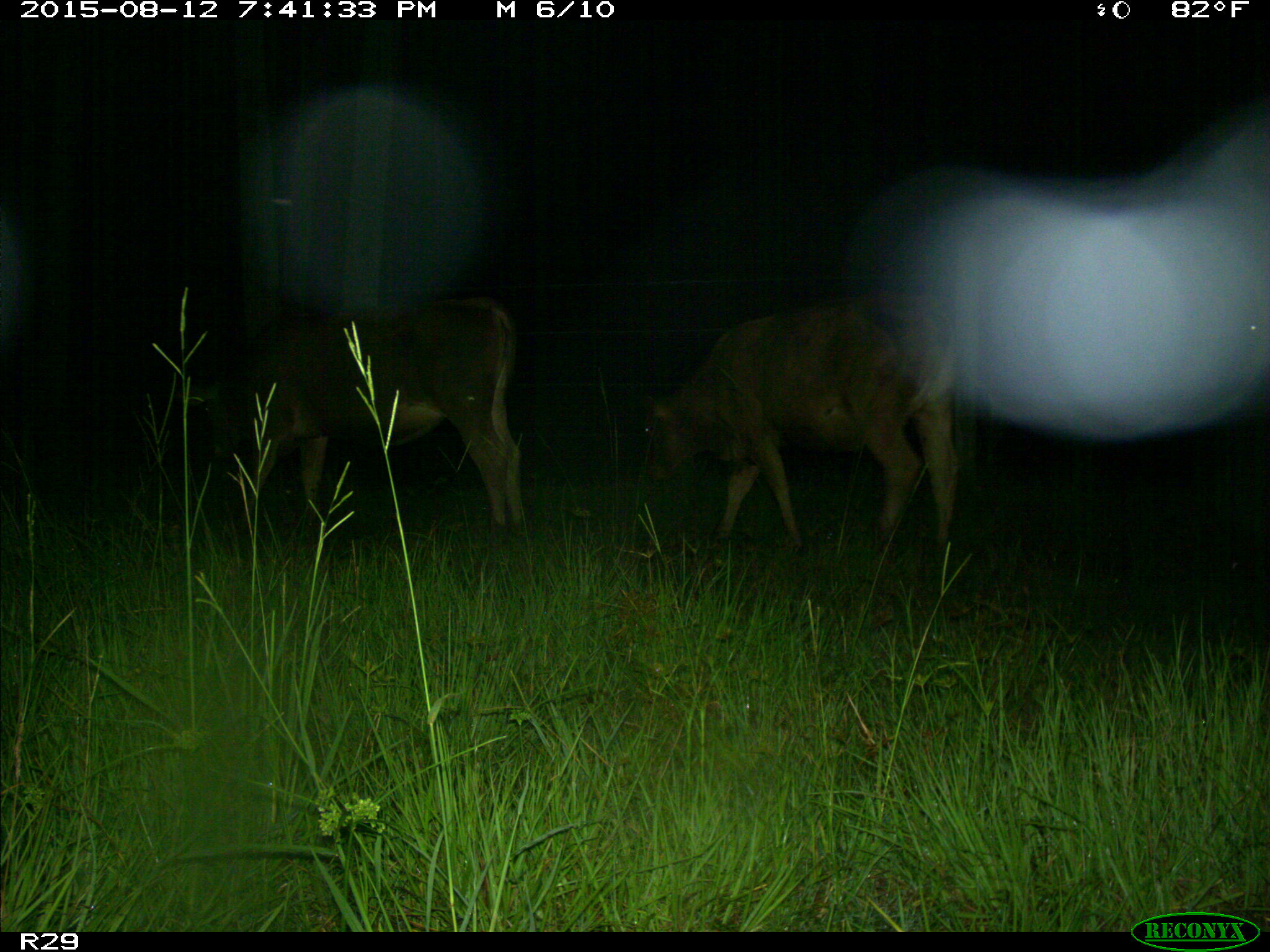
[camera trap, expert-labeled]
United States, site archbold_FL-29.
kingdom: Animalia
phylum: Chordata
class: Mammalia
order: Artiodactyla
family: Bovidae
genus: Bos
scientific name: Bos taurus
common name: domestic cow